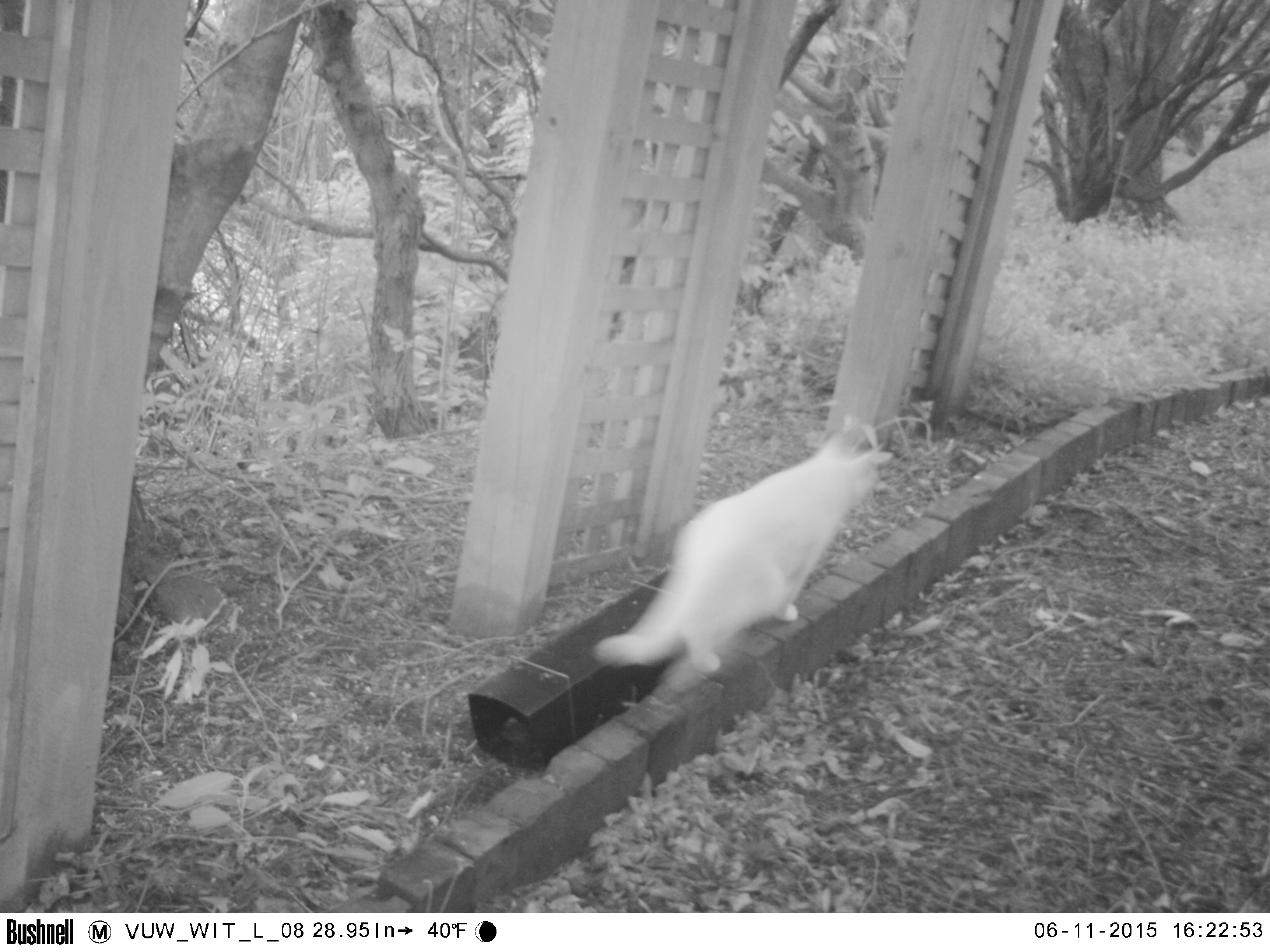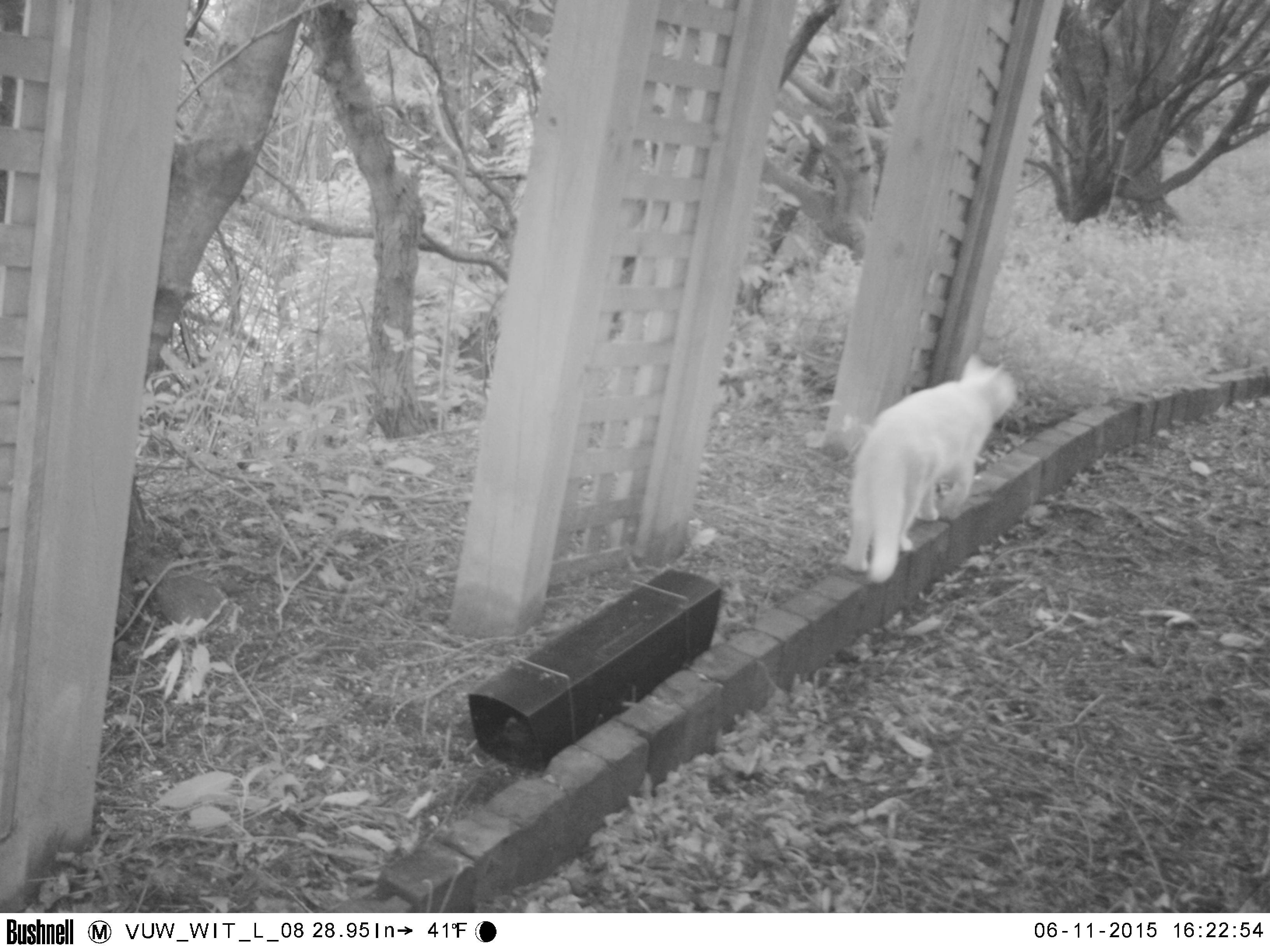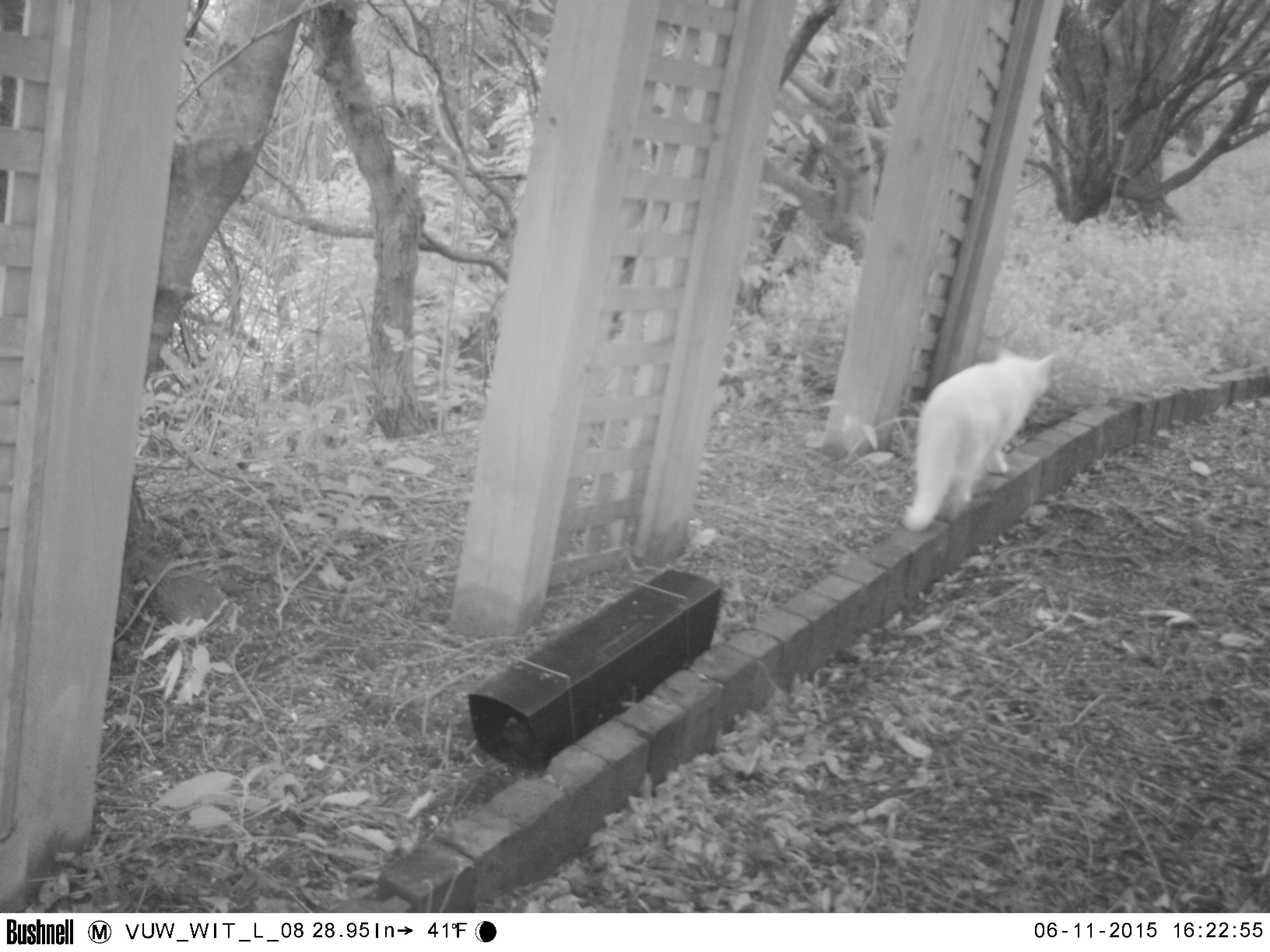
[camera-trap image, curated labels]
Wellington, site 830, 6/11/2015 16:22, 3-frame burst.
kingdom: Animalia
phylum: Chordata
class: Mammalia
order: Carnivora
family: Felidae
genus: Felis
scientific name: Felis catus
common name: cat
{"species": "cat (Felis catus)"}